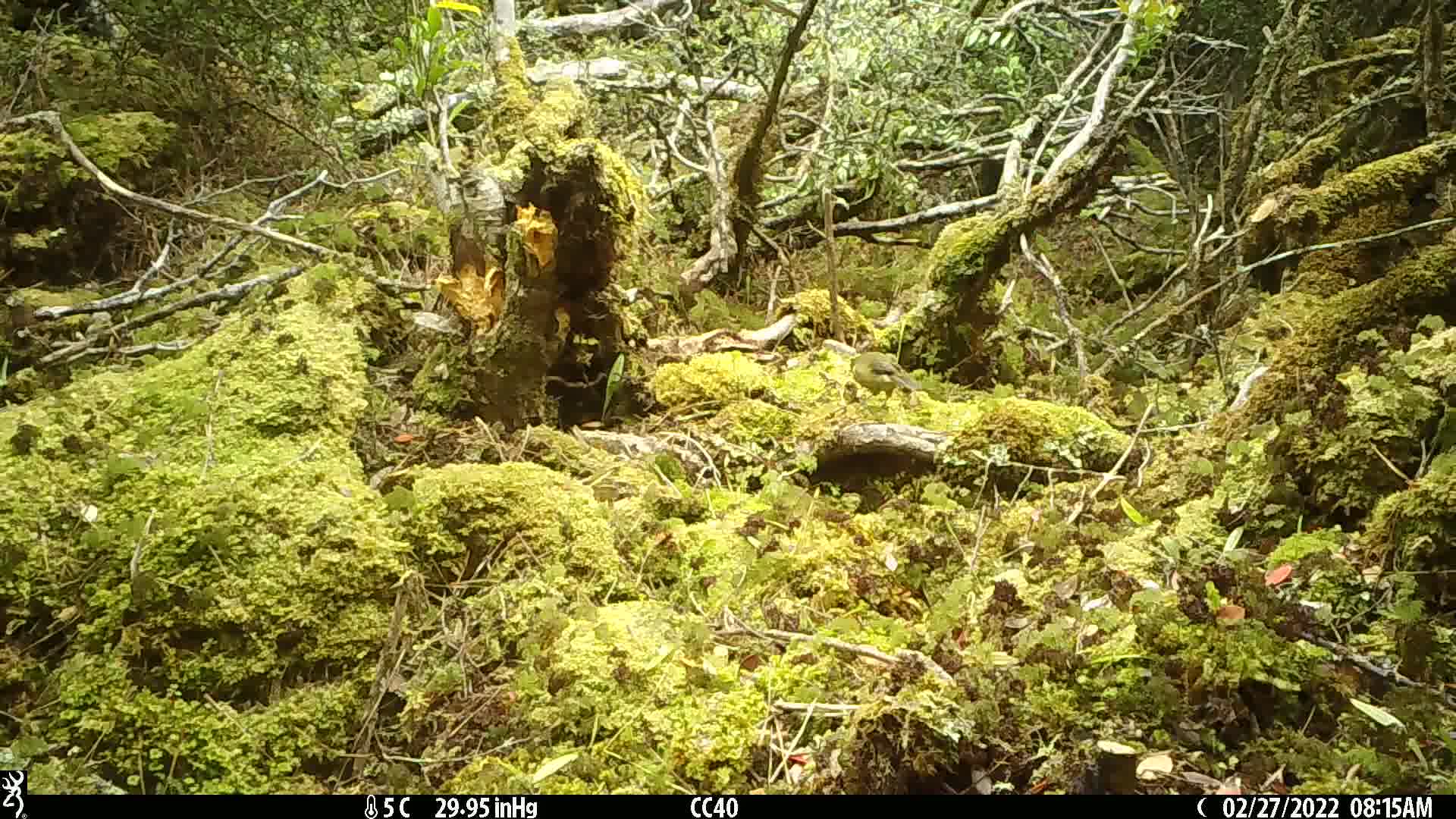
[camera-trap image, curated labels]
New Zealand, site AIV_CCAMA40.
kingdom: Animalia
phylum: Chordata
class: Aves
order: Passeriformes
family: Meliphagidae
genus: Anthornis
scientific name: Anthornis melanura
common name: new zealand bellbird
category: bellbird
Bellbird (new zealand bellbird) (Anthornis melanura).